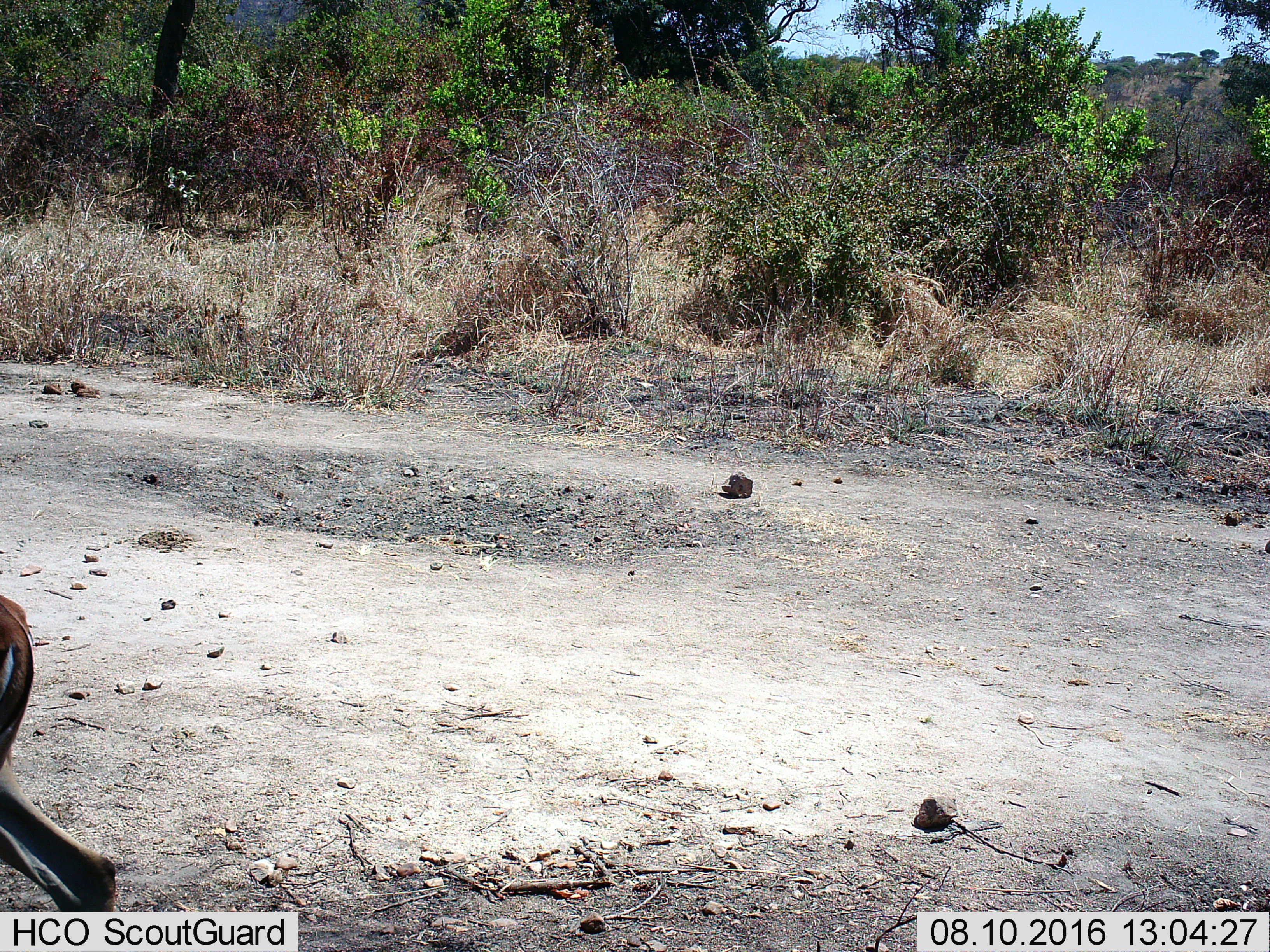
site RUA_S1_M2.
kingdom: Animalia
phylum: Chordata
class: Mammalia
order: Artiodactyla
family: Bovidae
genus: Aepyceros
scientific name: Aepyceros melampus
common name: impala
Impala (Aepyceros melampus), count 1. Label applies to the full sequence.